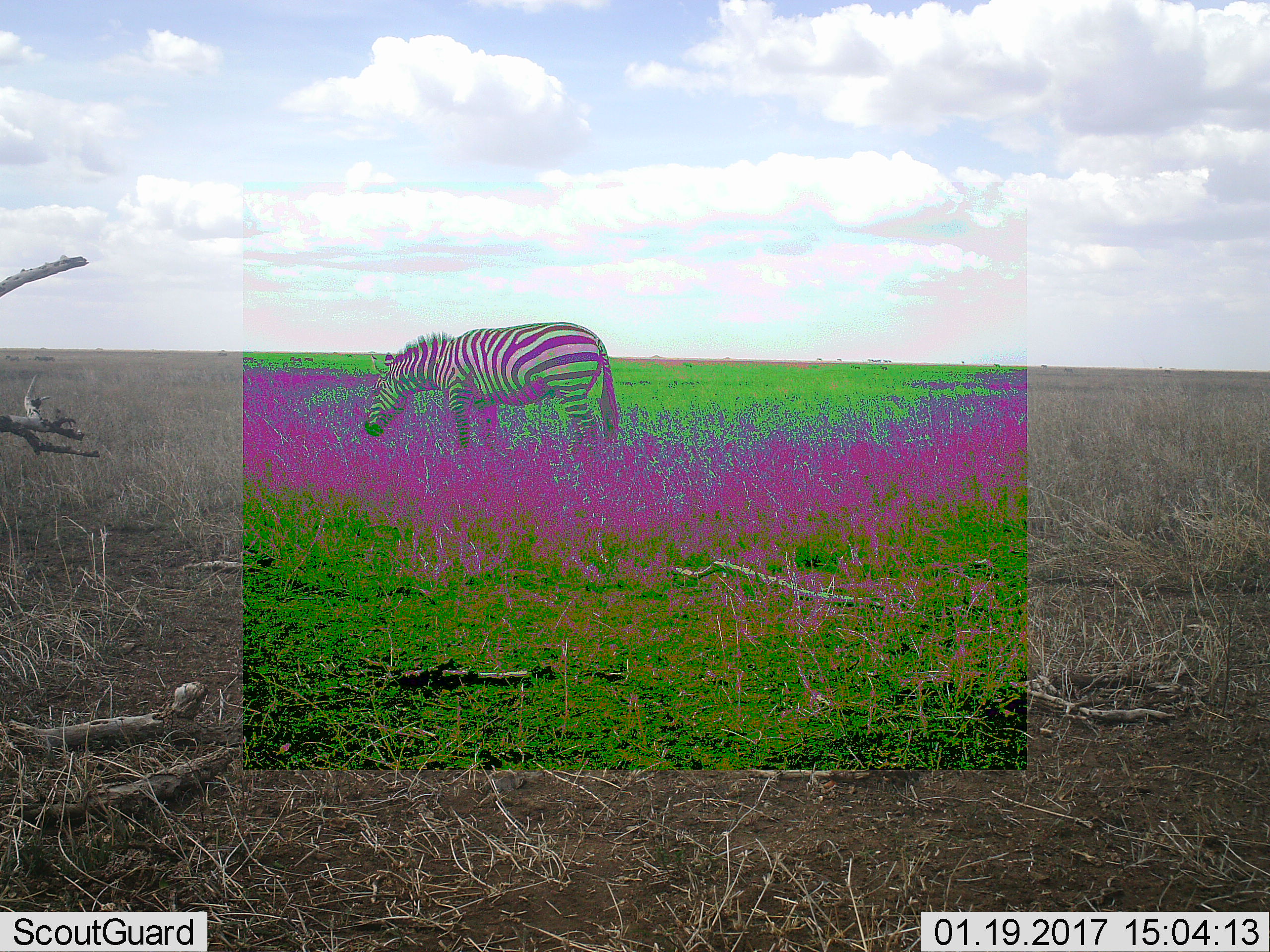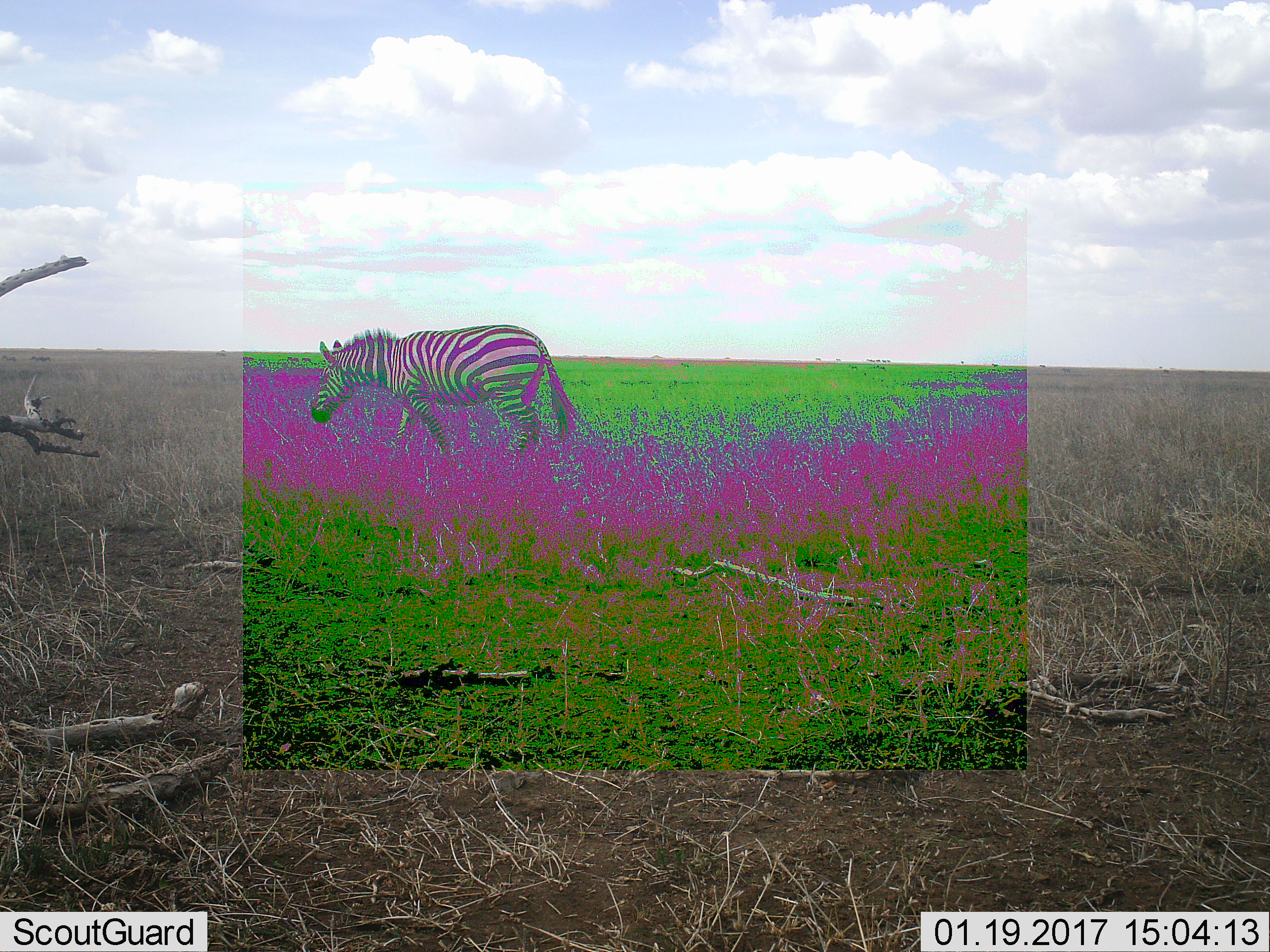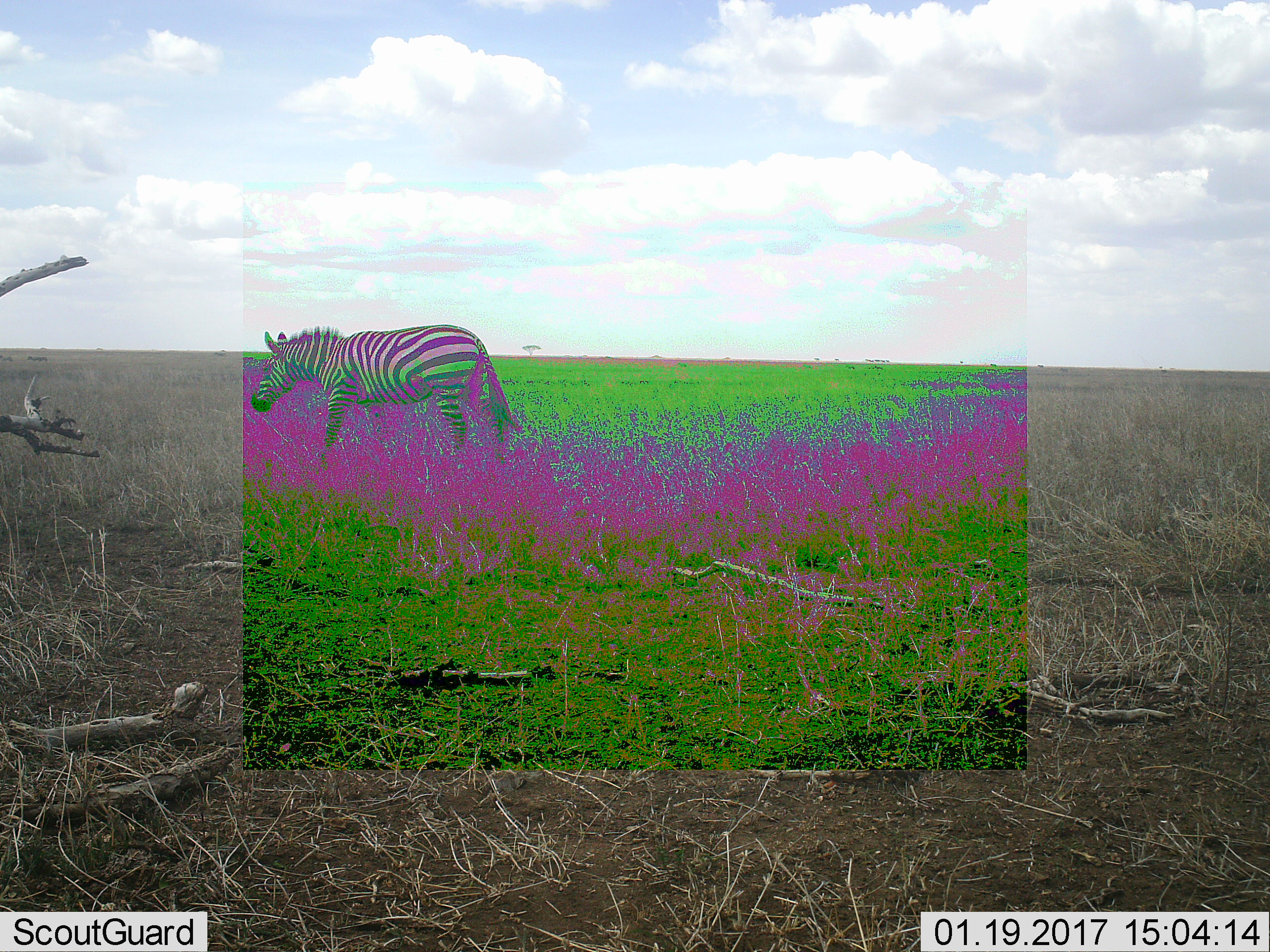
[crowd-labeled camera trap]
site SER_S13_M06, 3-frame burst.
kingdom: Animalia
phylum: Chordata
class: Mammalia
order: Perissodactyla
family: Equidae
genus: Equus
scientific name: Equus quagga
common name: plains zebra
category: zebraplains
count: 1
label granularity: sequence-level